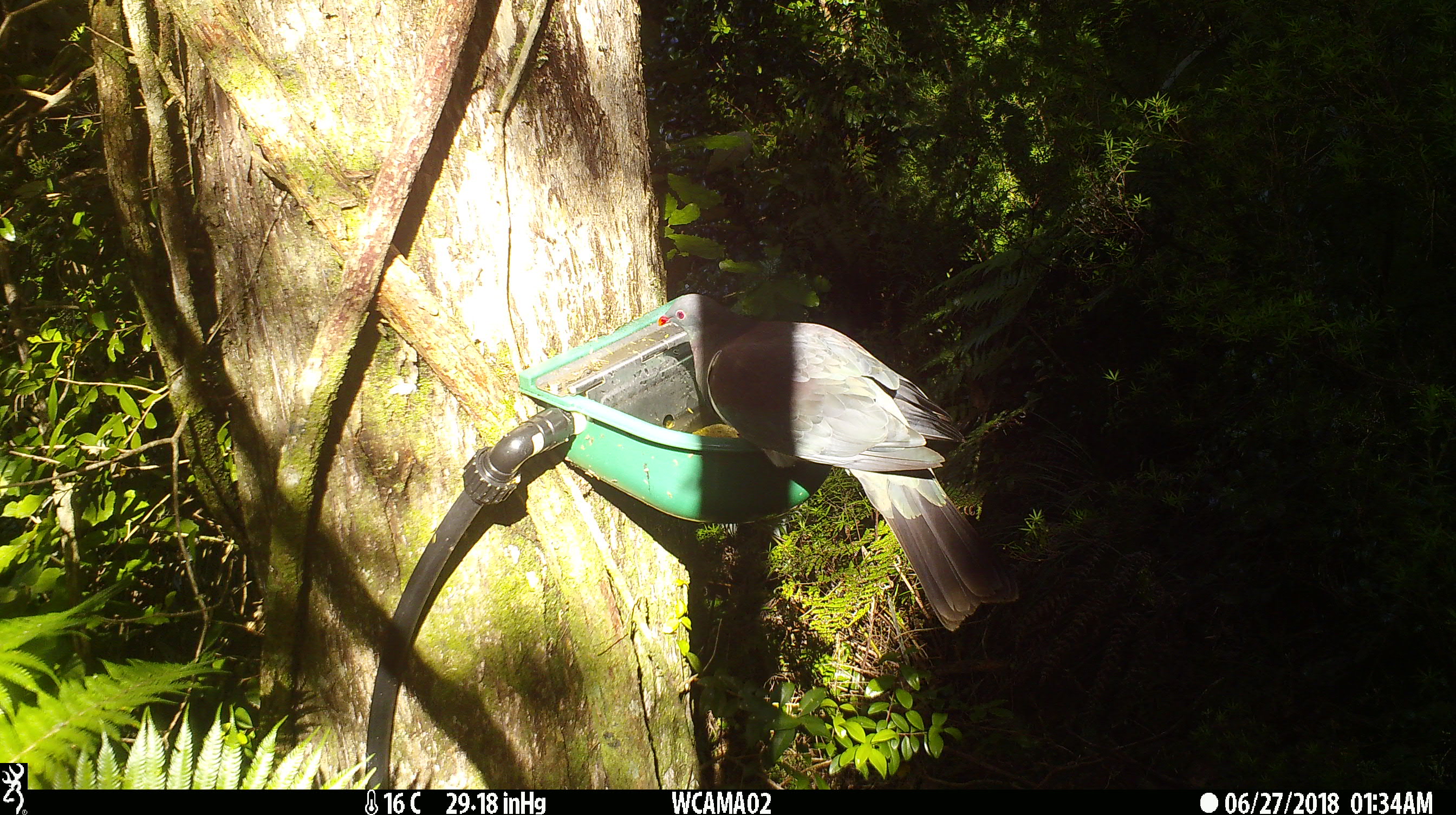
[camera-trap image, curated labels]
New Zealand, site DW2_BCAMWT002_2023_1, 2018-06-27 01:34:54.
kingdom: Animalia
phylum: Chordata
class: Aves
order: Columbiformes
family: Columbidae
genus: Hemiphaga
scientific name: Hemiphaga novaeseelandiae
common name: new zealand pigeon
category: kereru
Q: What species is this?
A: Kereru (new zealand pigeon) (Hemiphaga novaeseelandiae).